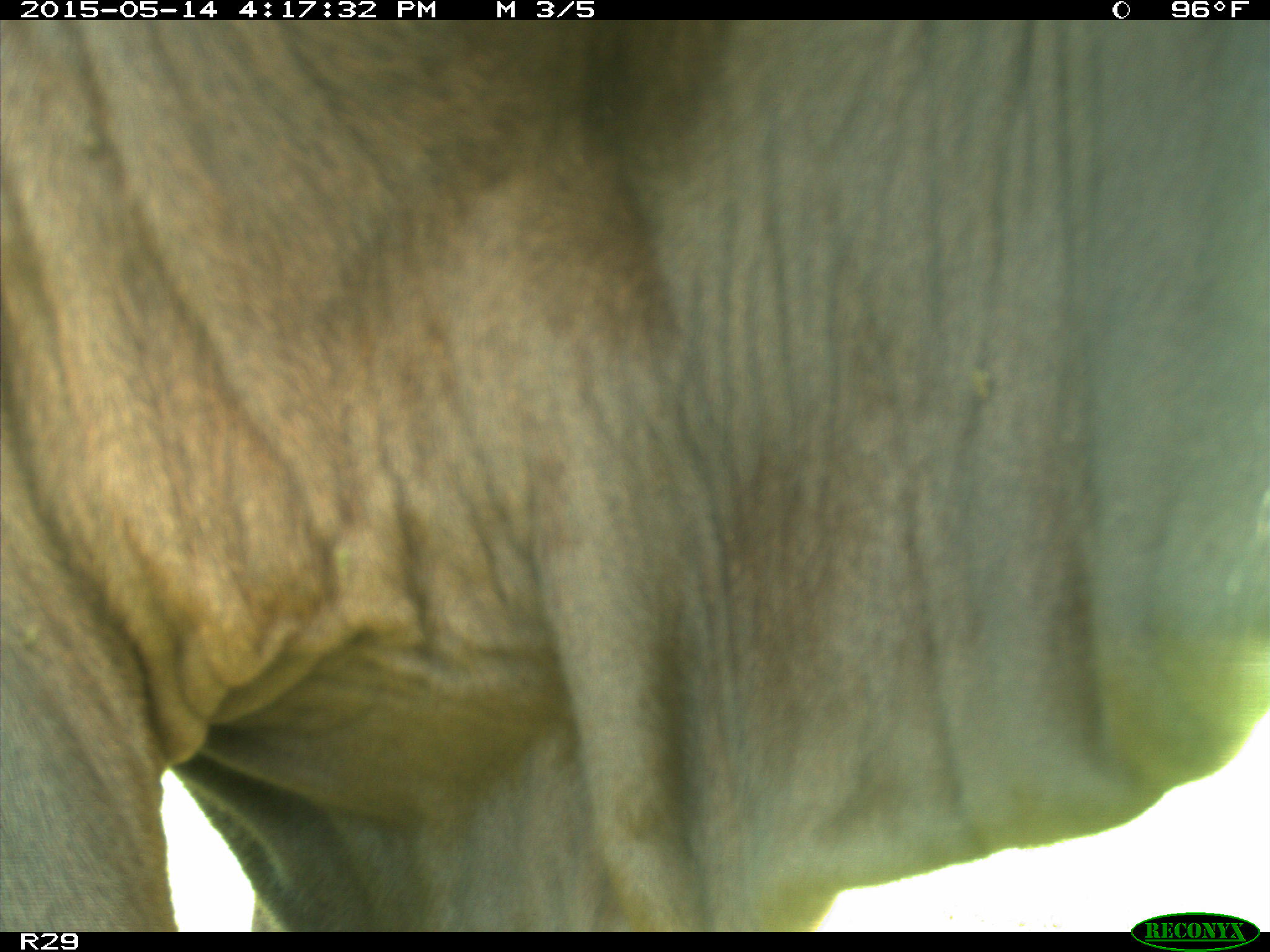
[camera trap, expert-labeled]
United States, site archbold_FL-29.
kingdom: Animalia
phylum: Chordata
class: Mammalia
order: Artiodactyla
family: Bovidae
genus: Bos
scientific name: Bos taurus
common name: domestic cow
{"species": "Bos taurus (domestic cow)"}